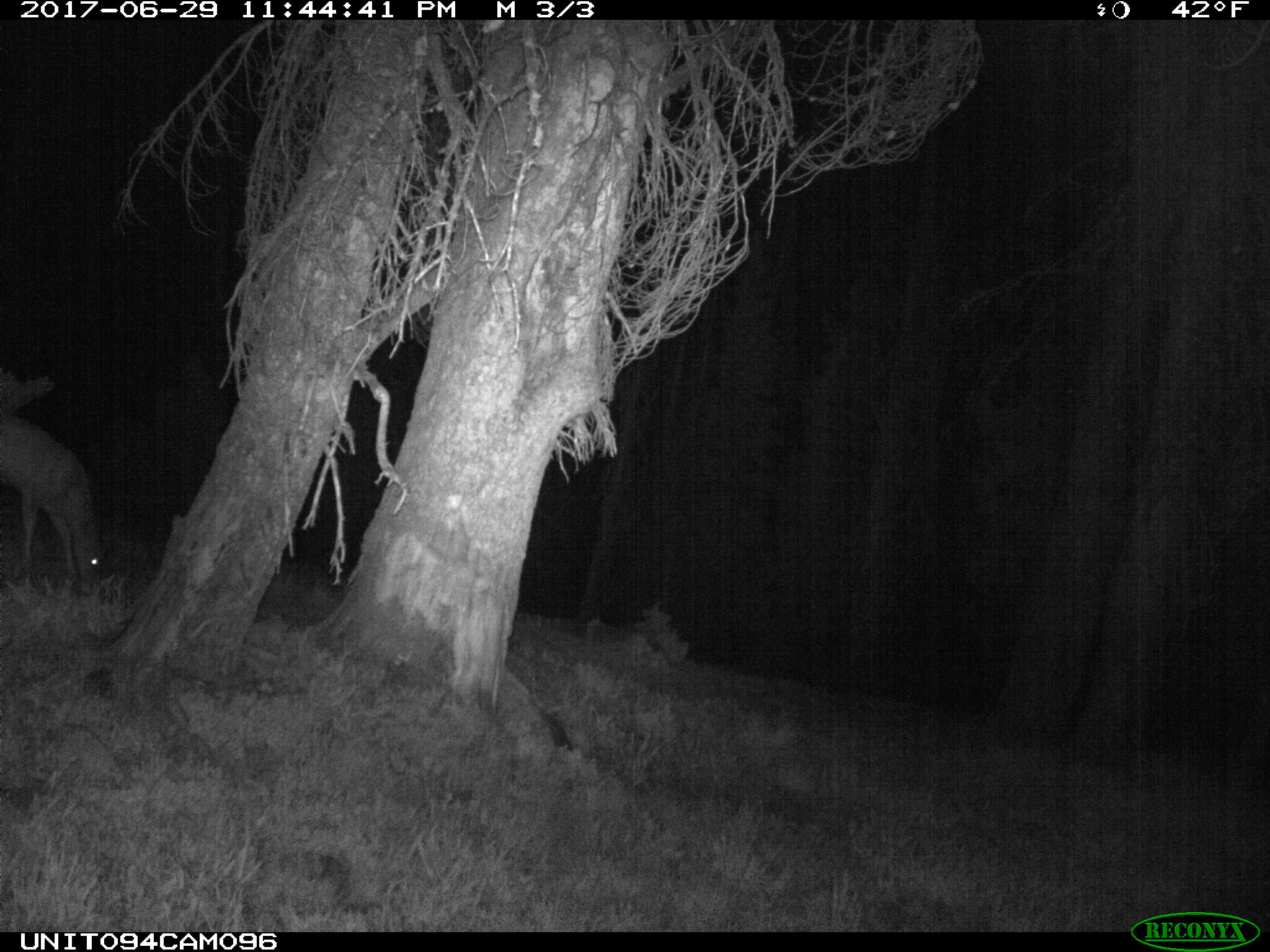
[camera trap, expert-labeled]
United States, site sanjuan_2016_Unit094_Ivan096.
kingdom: Animalia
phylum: Chordata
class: Mammalia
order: Artiodactyla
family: Cervidae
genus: Odocoileus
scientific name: Odocoileus hemionus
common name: mule deer